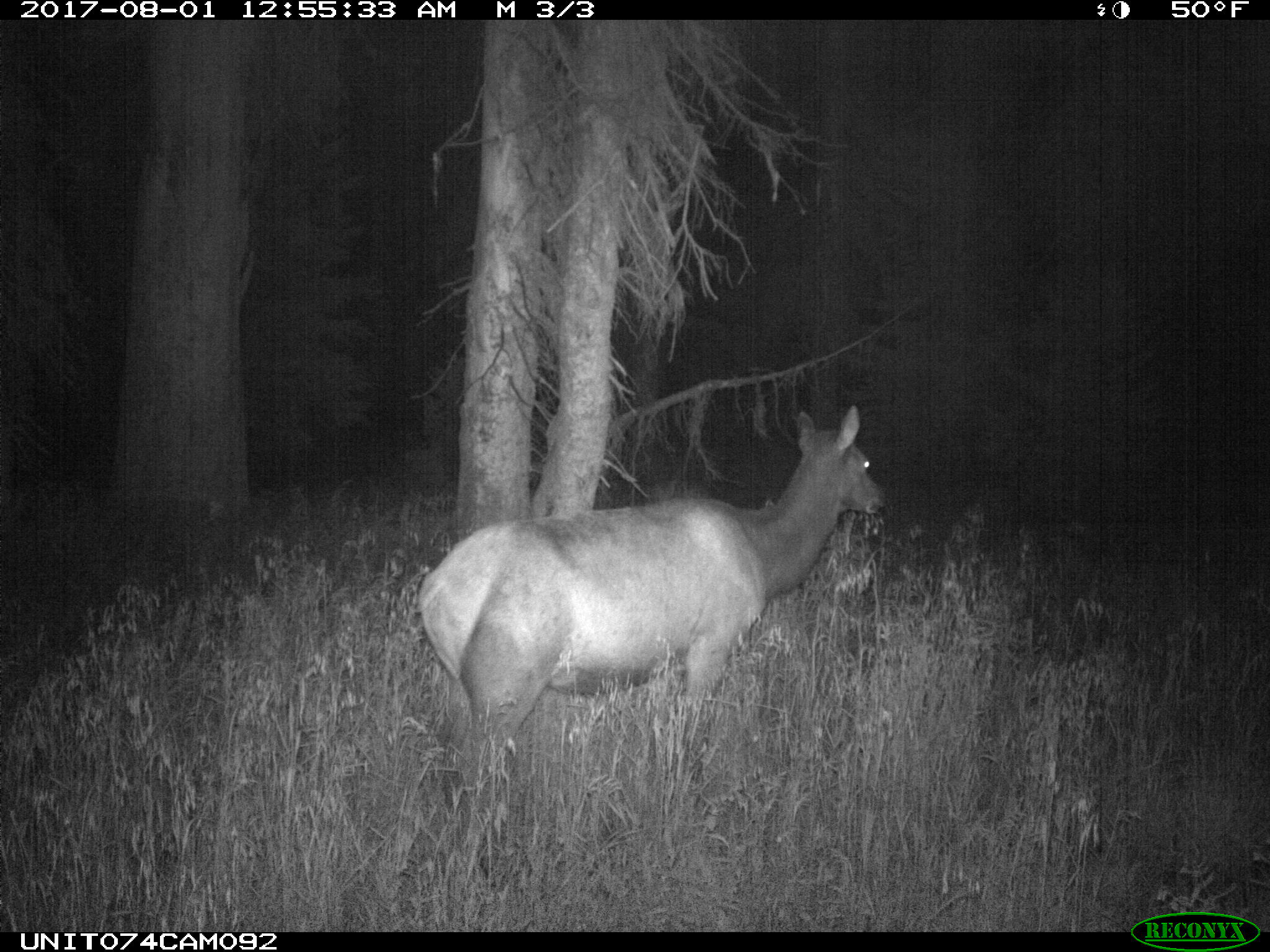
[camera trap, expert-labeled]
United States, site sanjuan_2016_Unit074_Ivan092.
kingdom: Animalia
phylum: Chordata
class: Mammalia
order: Artiodactyla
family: Cervidae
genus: Cervus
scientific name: Cervus elaphus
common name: red deer